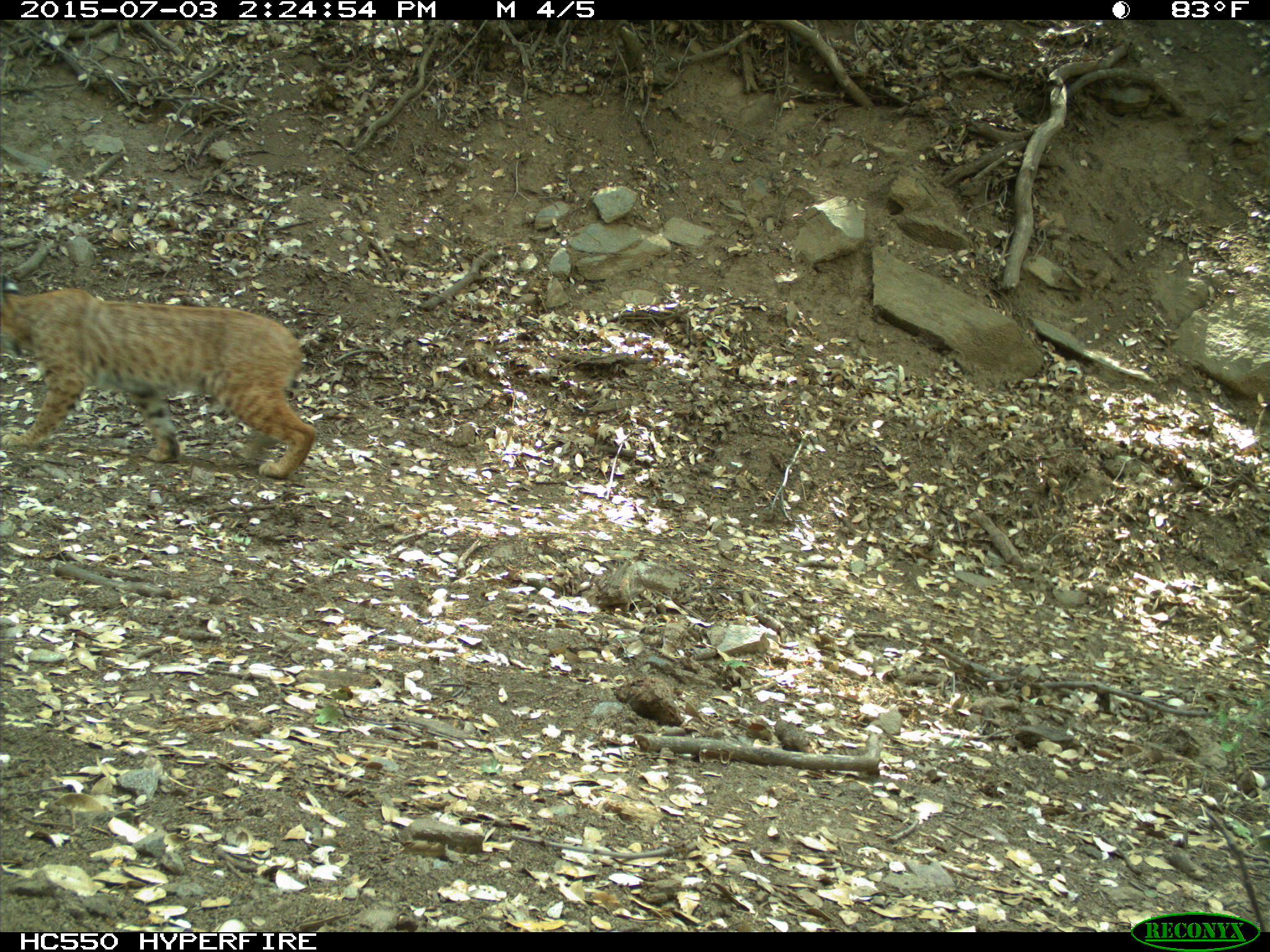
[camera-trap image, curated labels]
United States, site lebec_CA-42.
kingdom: Animalia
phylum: Chordata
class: Mammalia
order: Carnivora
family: Felidae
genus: Lynx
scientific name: Lynx rufus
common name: bobcat